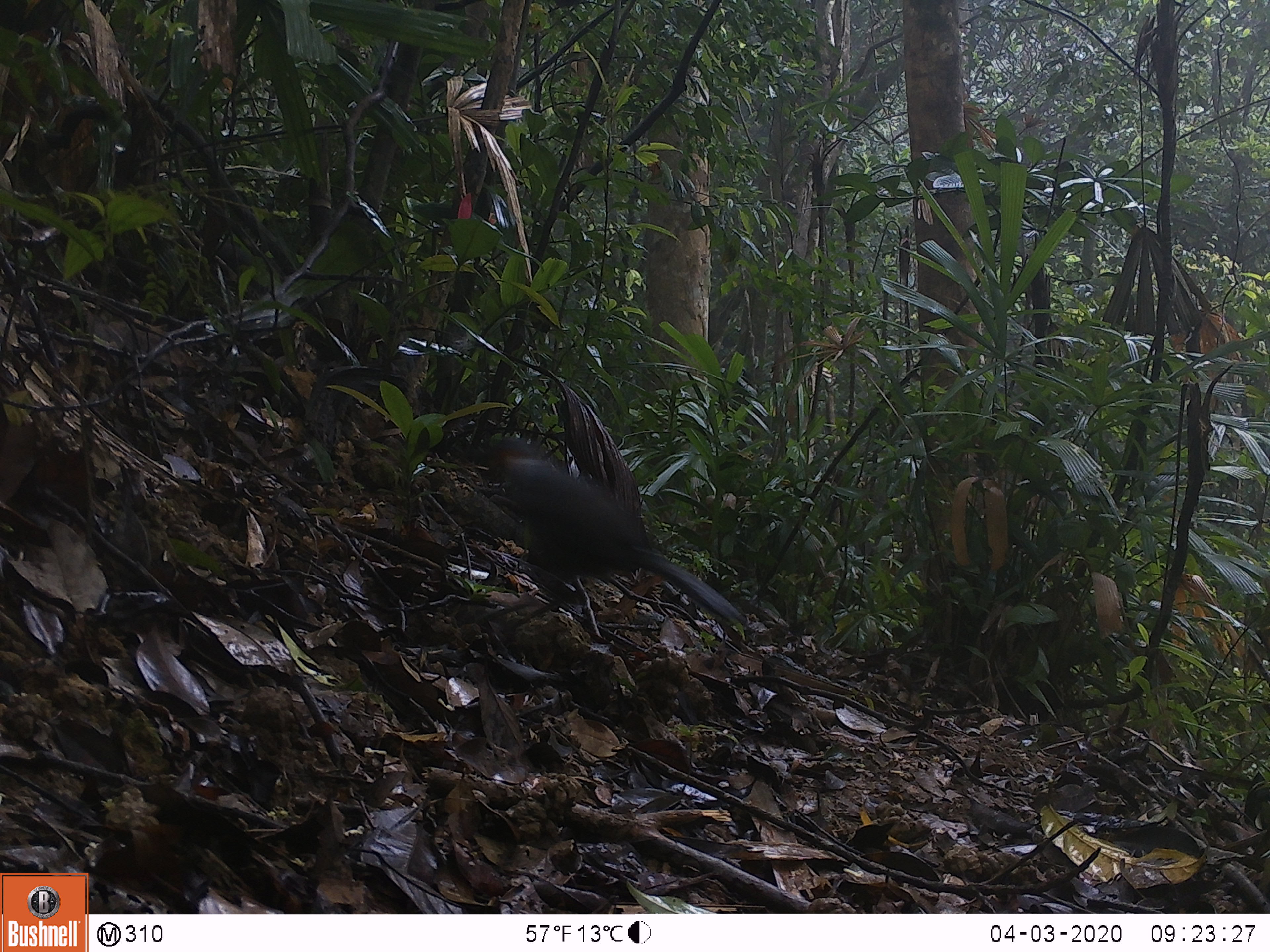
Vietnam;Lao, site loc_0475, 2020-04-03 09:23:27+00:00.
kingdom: Animalia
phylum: Chordata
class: Aves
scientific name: Aves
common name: bird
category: unidentified bird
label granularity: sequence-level